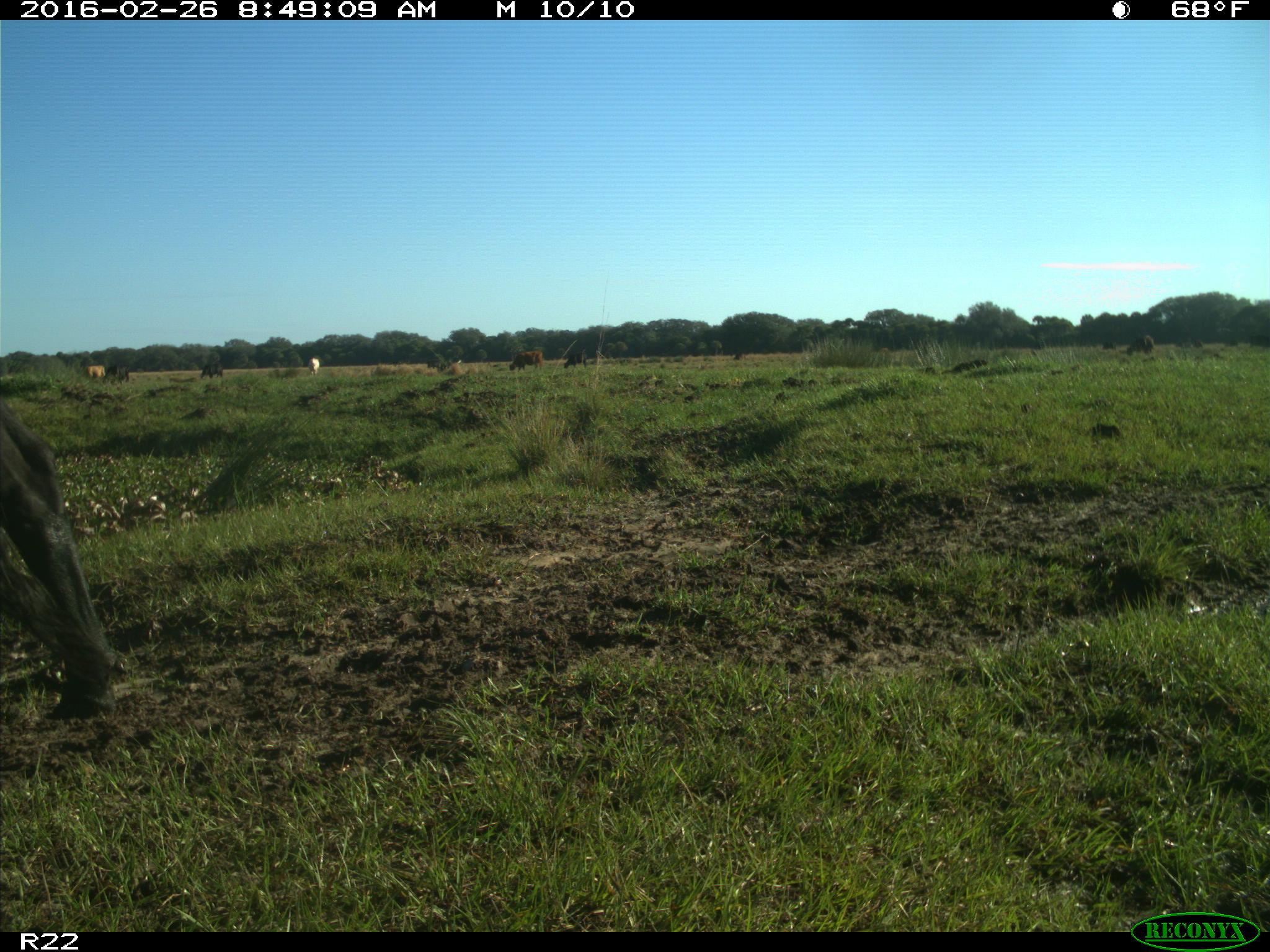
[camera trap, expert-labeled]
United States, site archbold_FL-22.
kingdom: Animalia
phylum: Chordata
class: Mammalia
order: Artiodactyla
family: Bovidae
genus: Bos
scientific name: Bos taurus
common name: domestic cow